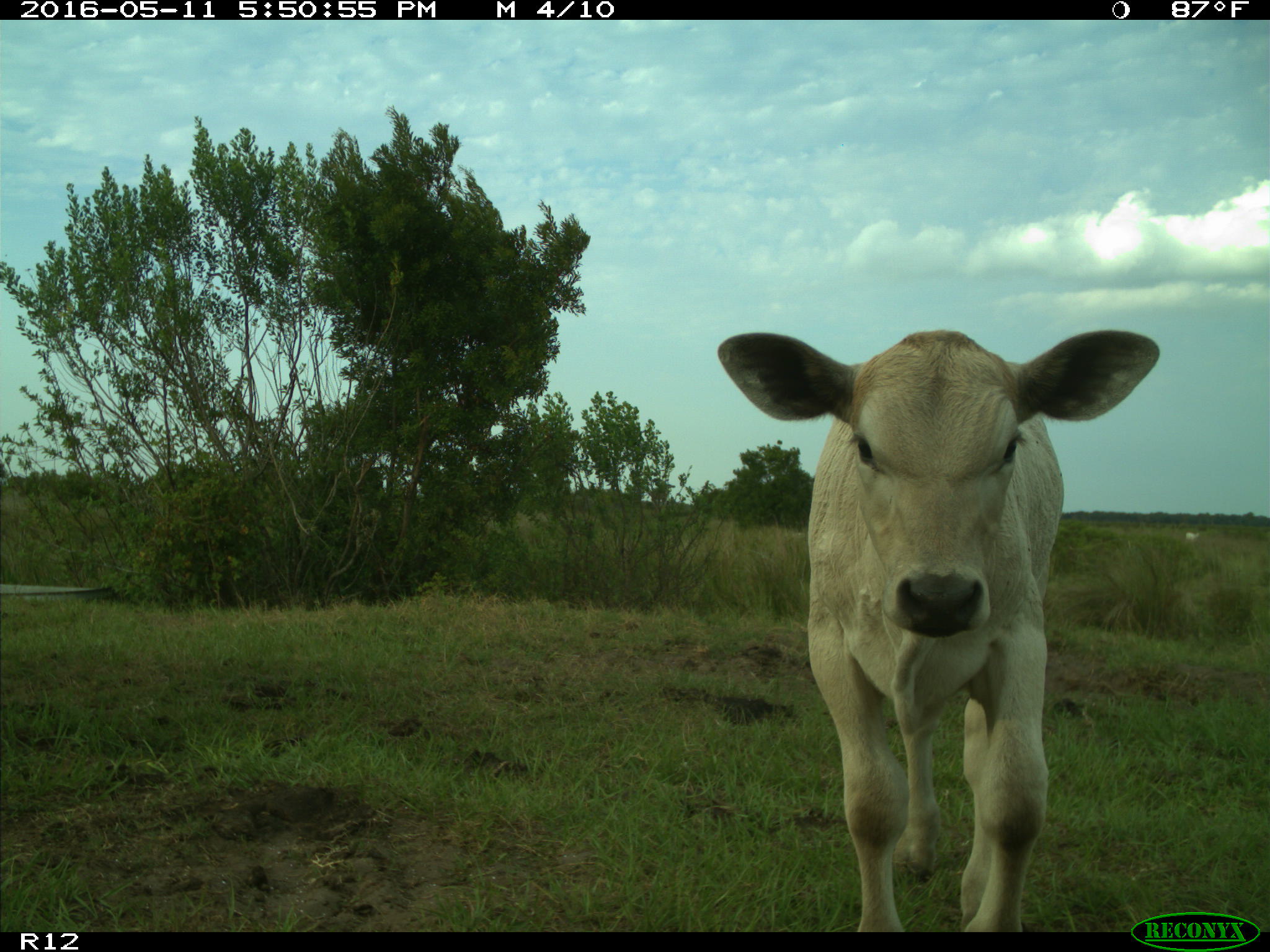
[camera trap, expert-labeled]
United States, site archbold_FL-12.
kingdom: Animalia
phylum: Chordata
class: Mammalia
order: Artiodactyla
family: Bovidae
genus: Bos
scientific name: Bos taurus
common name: domestic cow